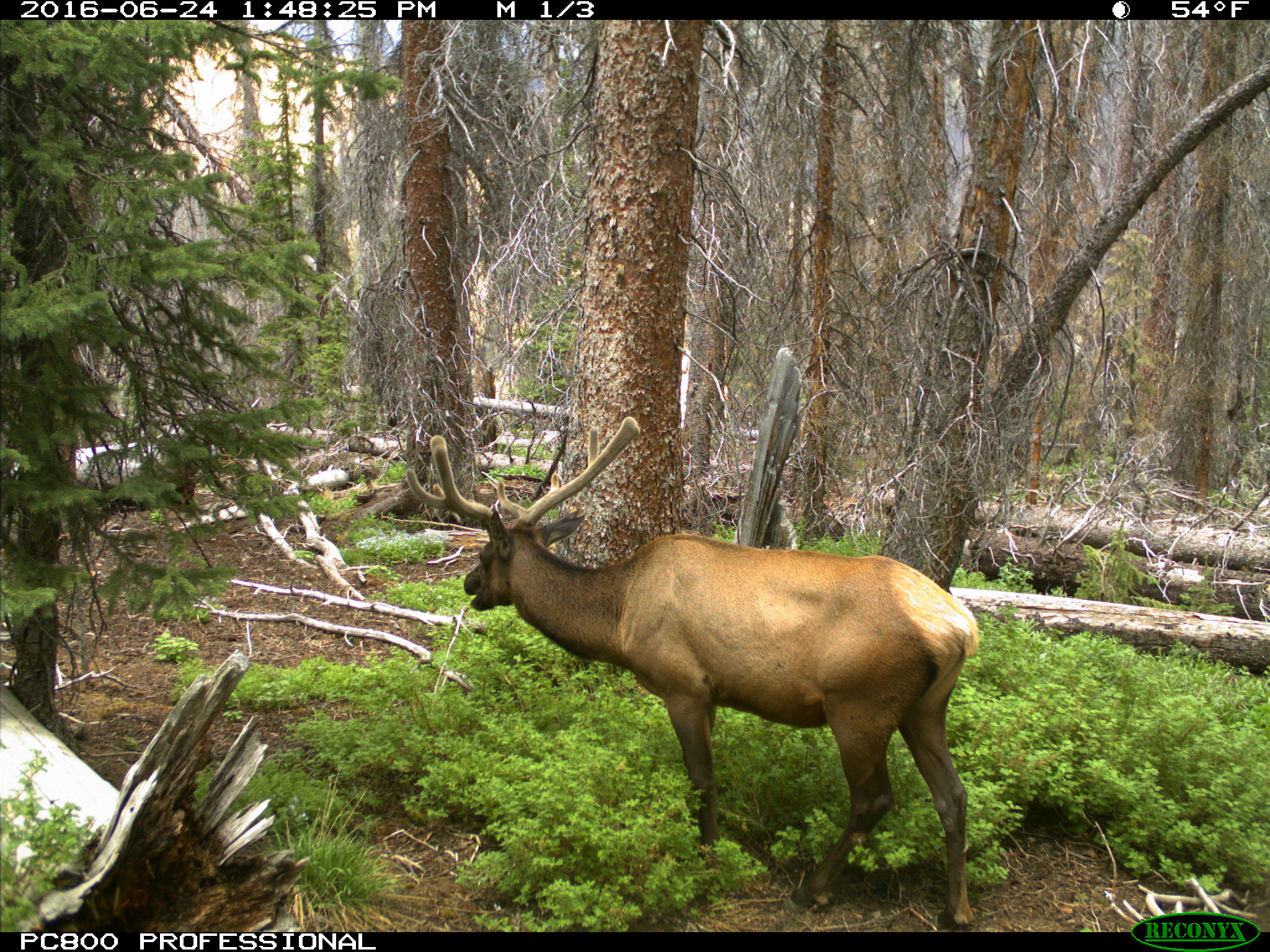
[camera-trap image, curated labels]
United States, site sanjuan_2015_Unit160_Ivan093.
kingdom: Animalia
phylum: Chordata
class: Mammalia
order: Artiodactyla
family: Cervidae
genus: Cervus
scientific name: Cervus elaphus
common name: red deer